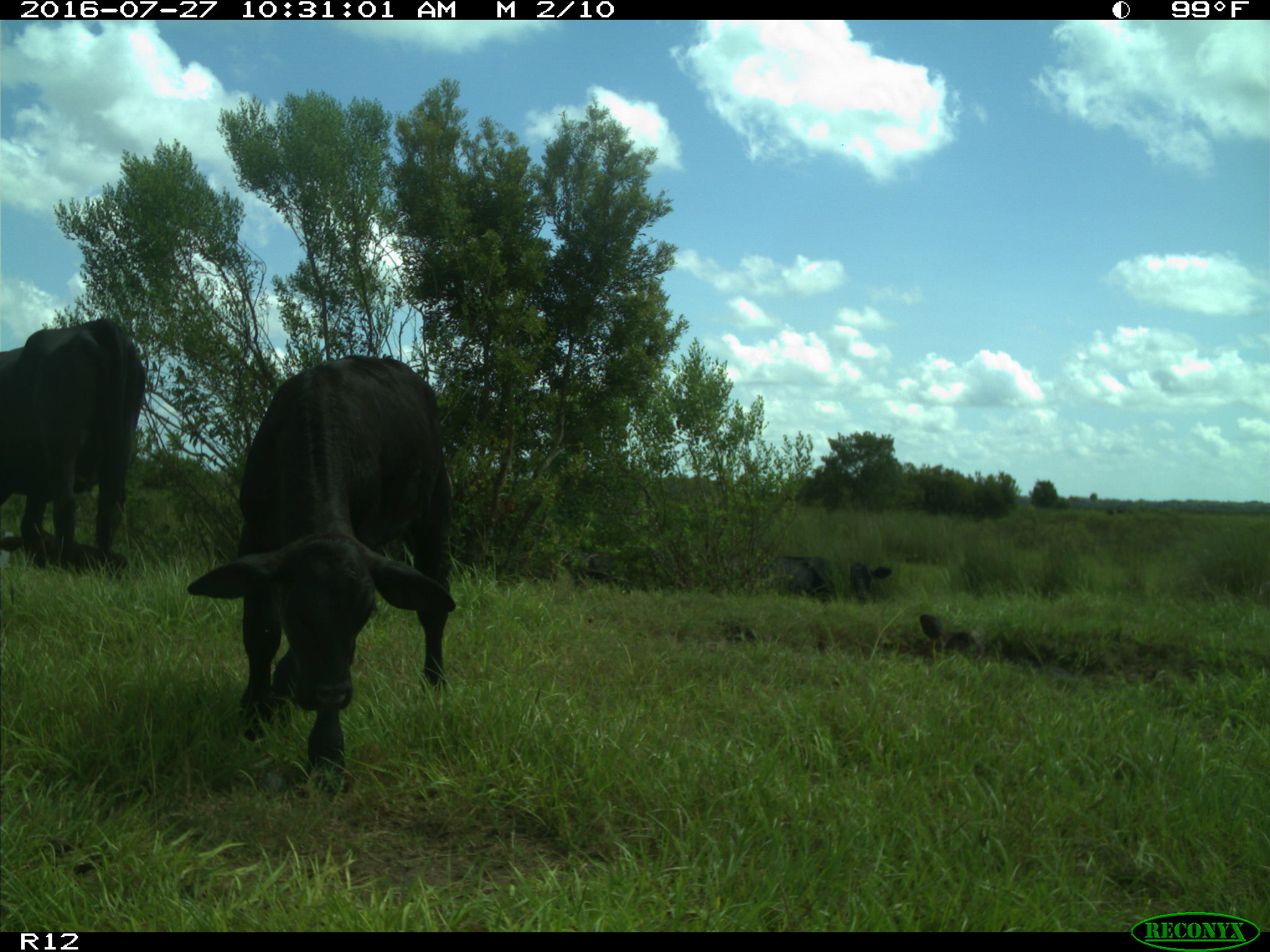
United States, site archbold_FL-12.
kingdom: Animalia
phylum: Chordata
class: Mammalia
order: Artiodactyla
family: Bovidae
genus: Bos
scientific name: Bos taurus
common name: domestic cow